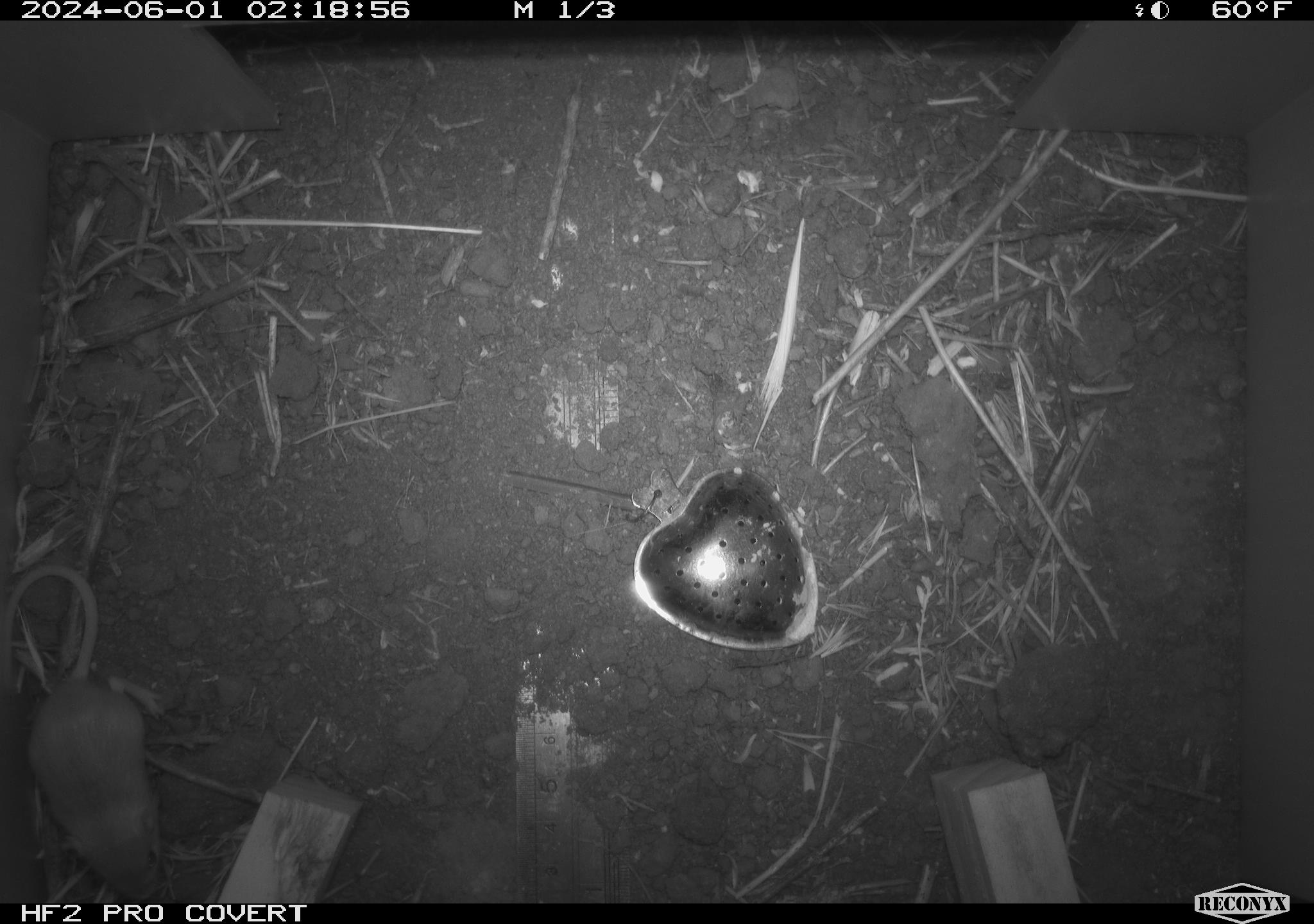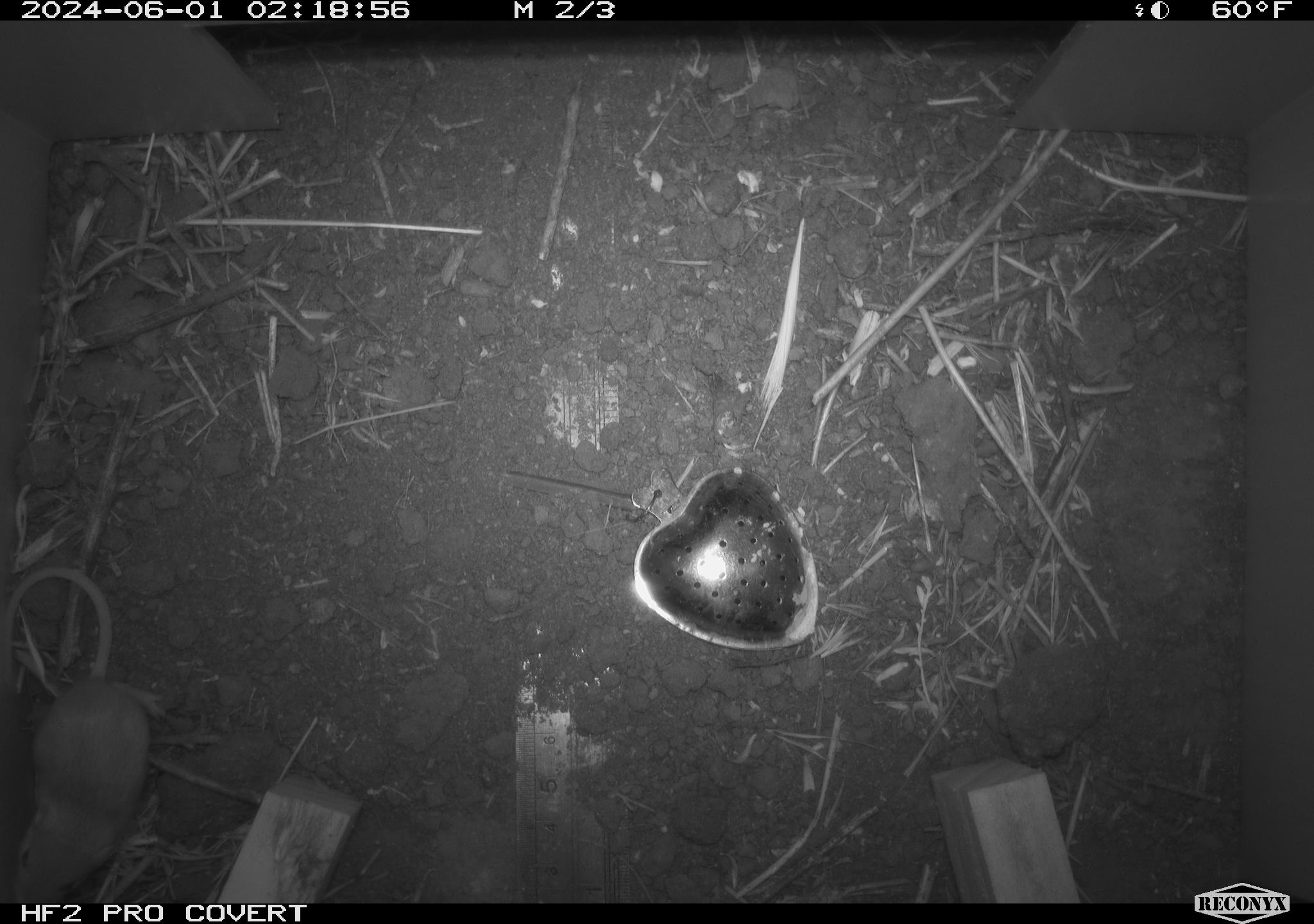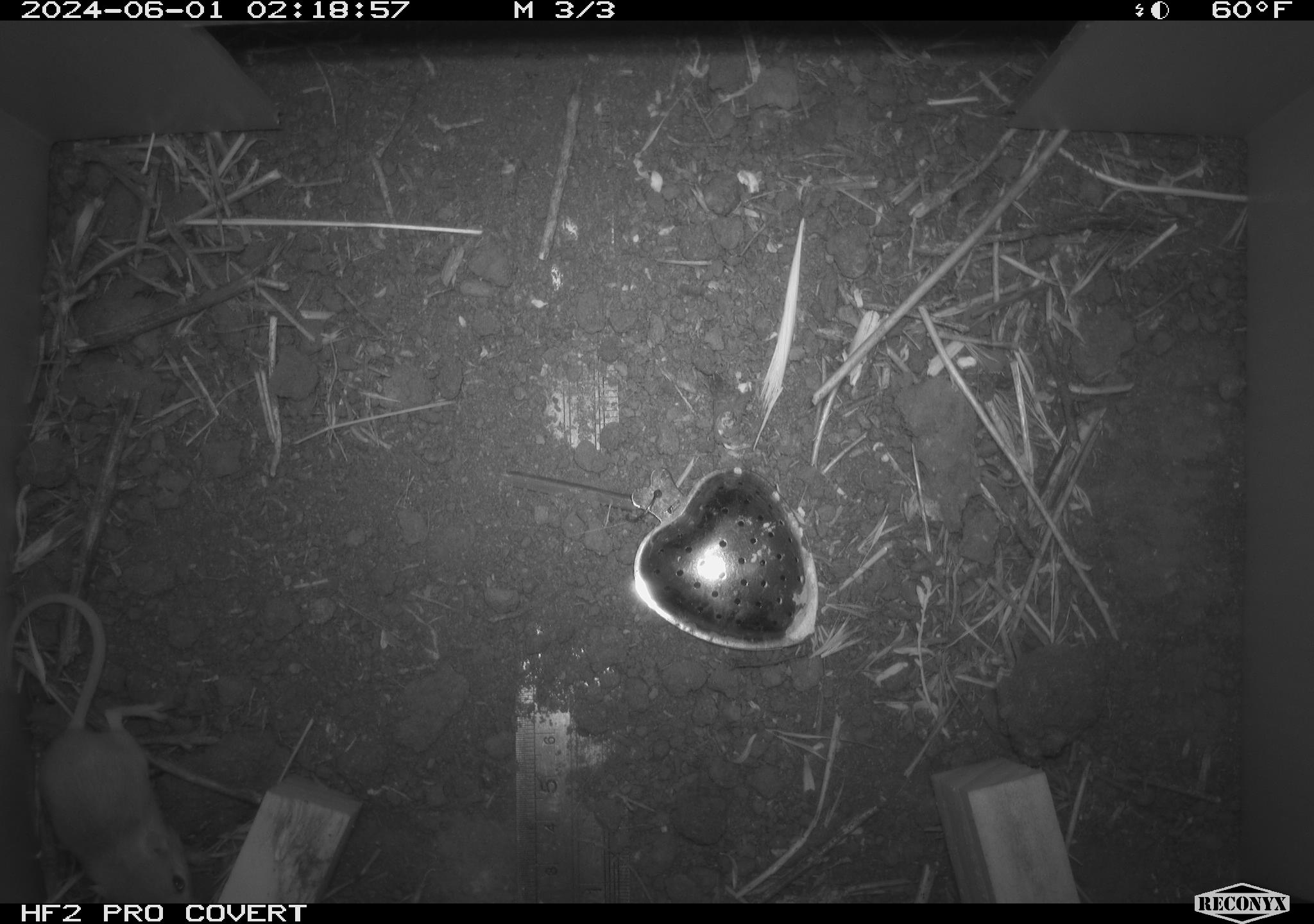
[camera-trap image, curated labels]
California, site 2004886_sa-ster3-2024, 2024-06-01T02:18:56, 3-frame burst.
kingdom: Animalia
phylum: Chordata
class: Mammalia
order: Rodentia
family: Heteromyidae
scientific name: Heteromyidae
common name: kangaroo rats and pocket mice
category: heteromyidae family